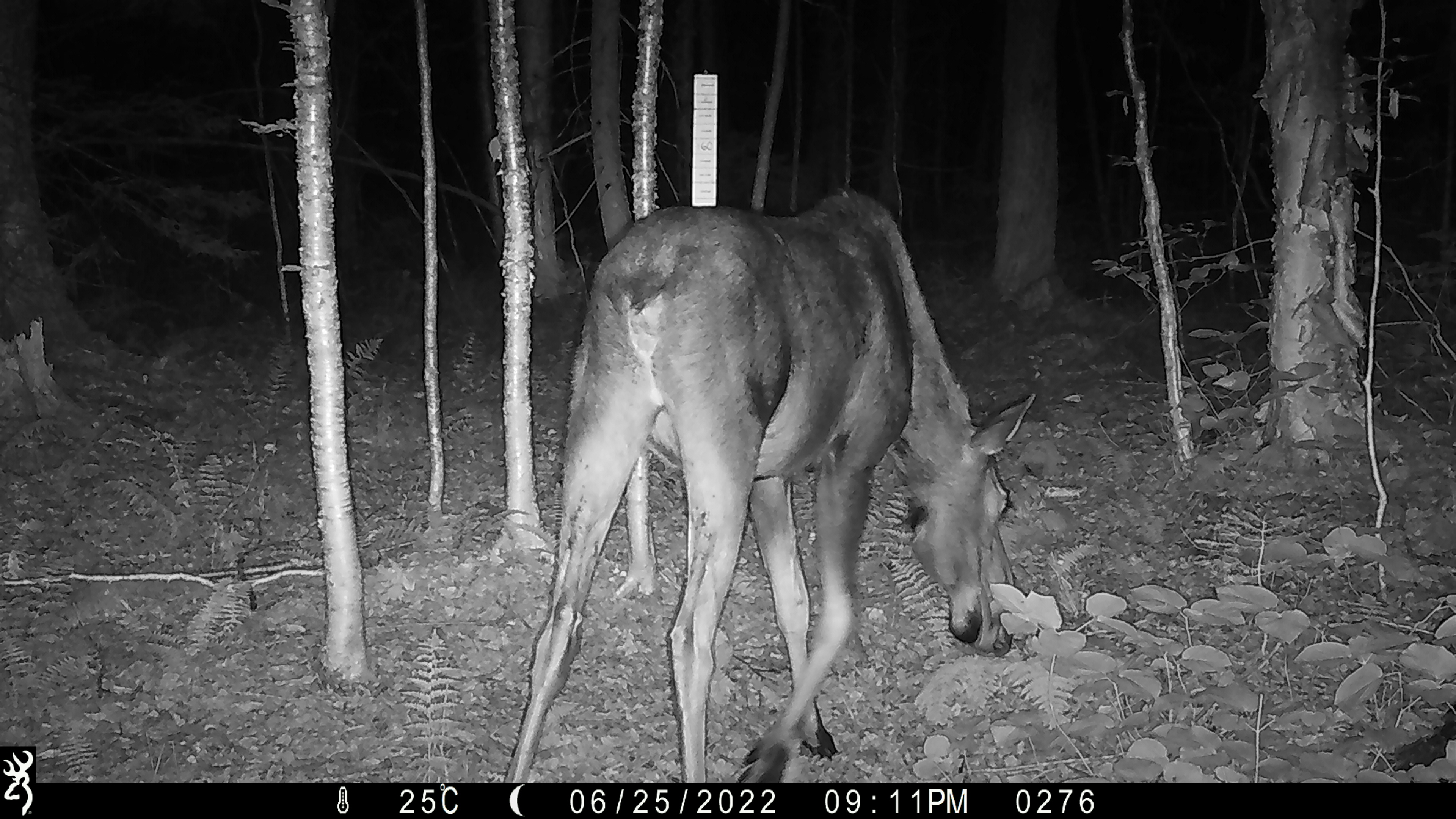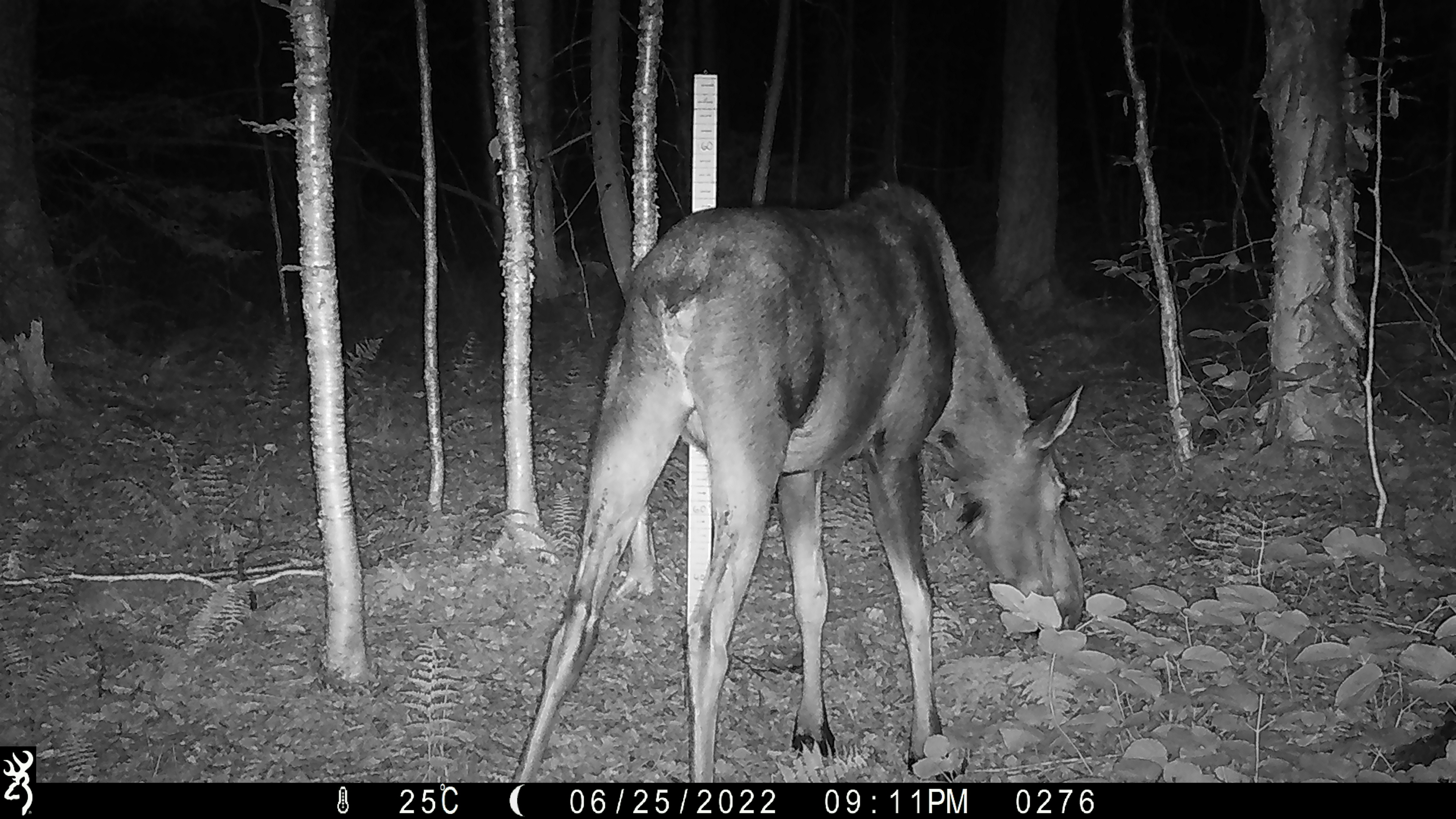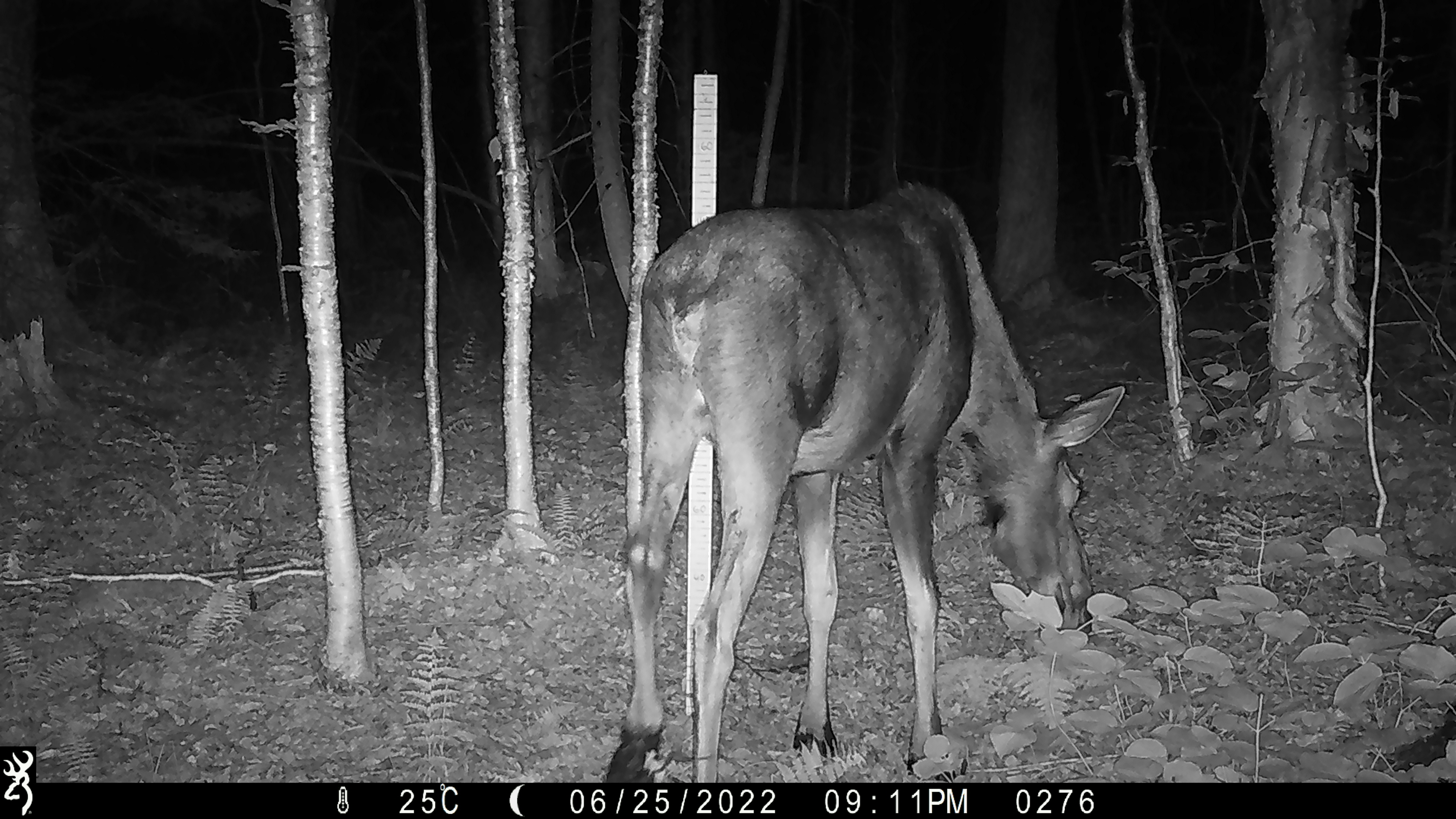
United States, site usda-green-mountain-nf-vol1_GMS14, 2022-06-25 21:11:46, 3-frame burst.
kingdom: Animalia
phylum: Chordata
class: Mammalia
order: Artiodactyla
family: Cervidae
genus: Alces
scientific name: Alces alces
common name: moose